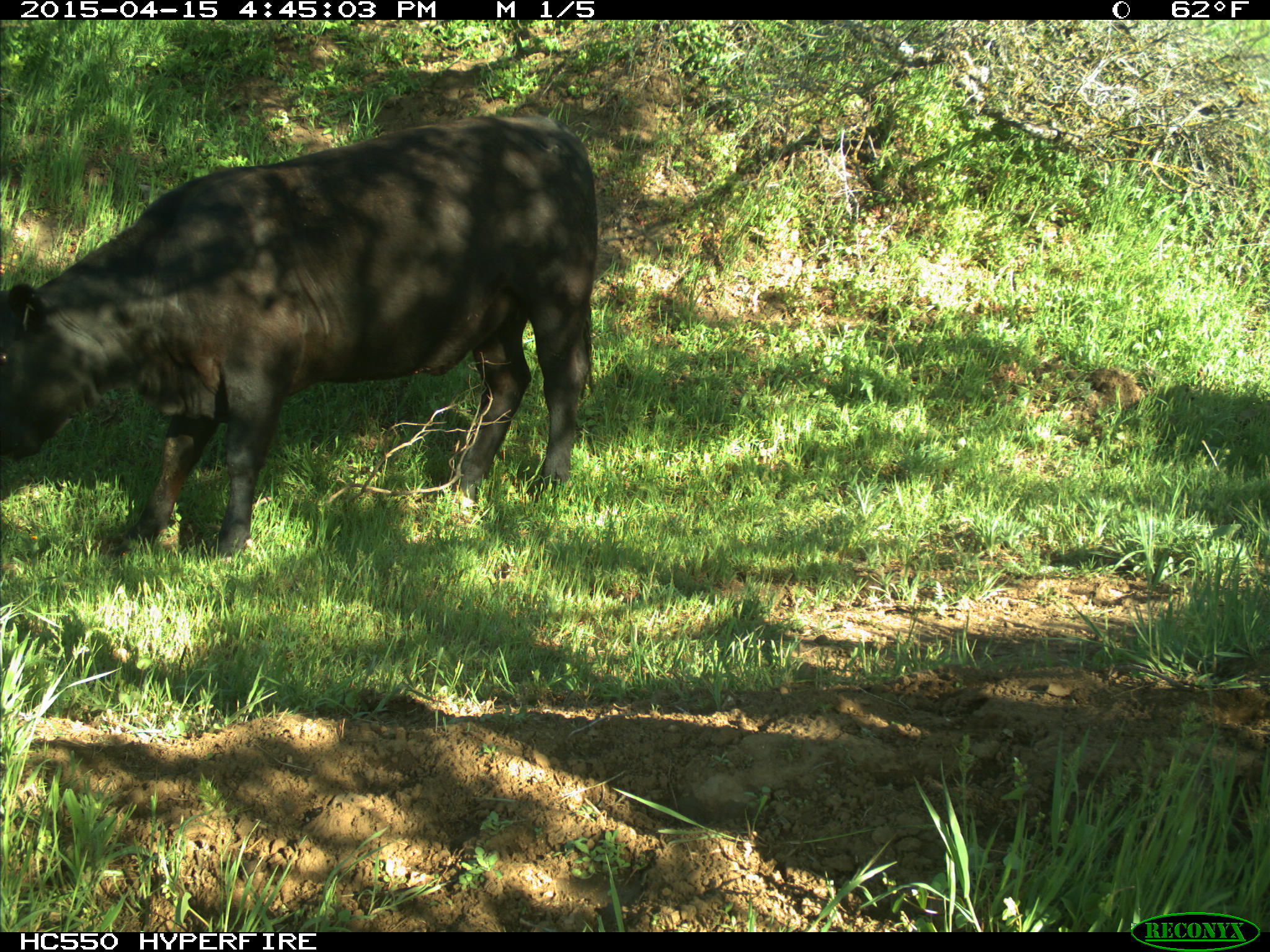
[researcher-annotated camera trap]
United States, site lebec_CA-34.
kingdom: Animalia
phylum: Chordata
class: Mammalia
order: Artiodactyla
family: Bovidae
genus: Bos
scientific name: Bos taurus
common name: domestic cow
Bos taurus (domestic cow).